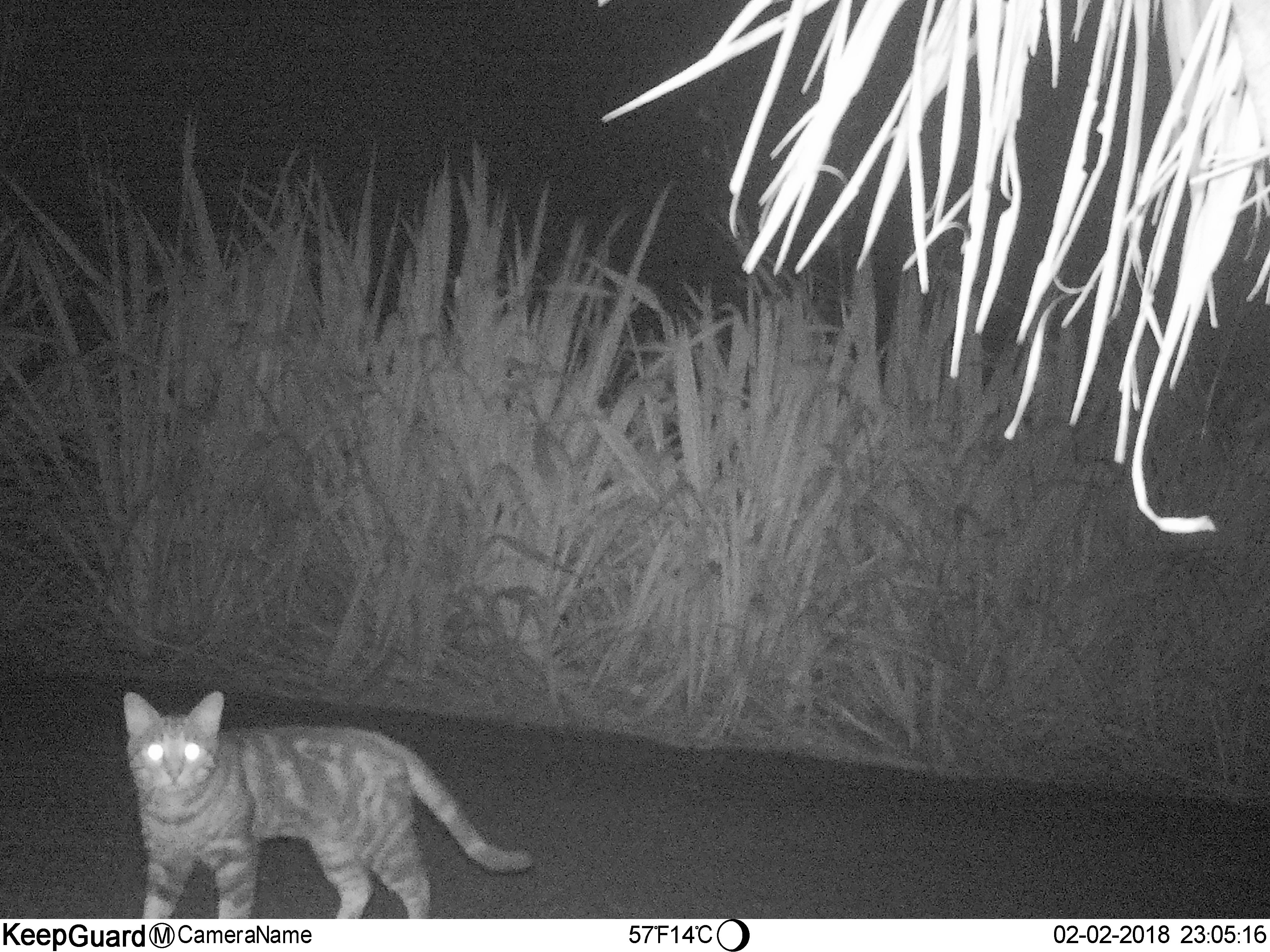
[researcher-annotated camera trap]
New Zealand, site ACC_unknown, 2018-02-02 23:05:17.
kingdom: Animalia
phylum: Chordata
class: Mammalia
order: Carnivora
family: Felidae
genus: Felis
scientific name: Felis catus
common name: domestic cat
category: cat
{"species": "cat (domestic cat) (Felis catus)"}